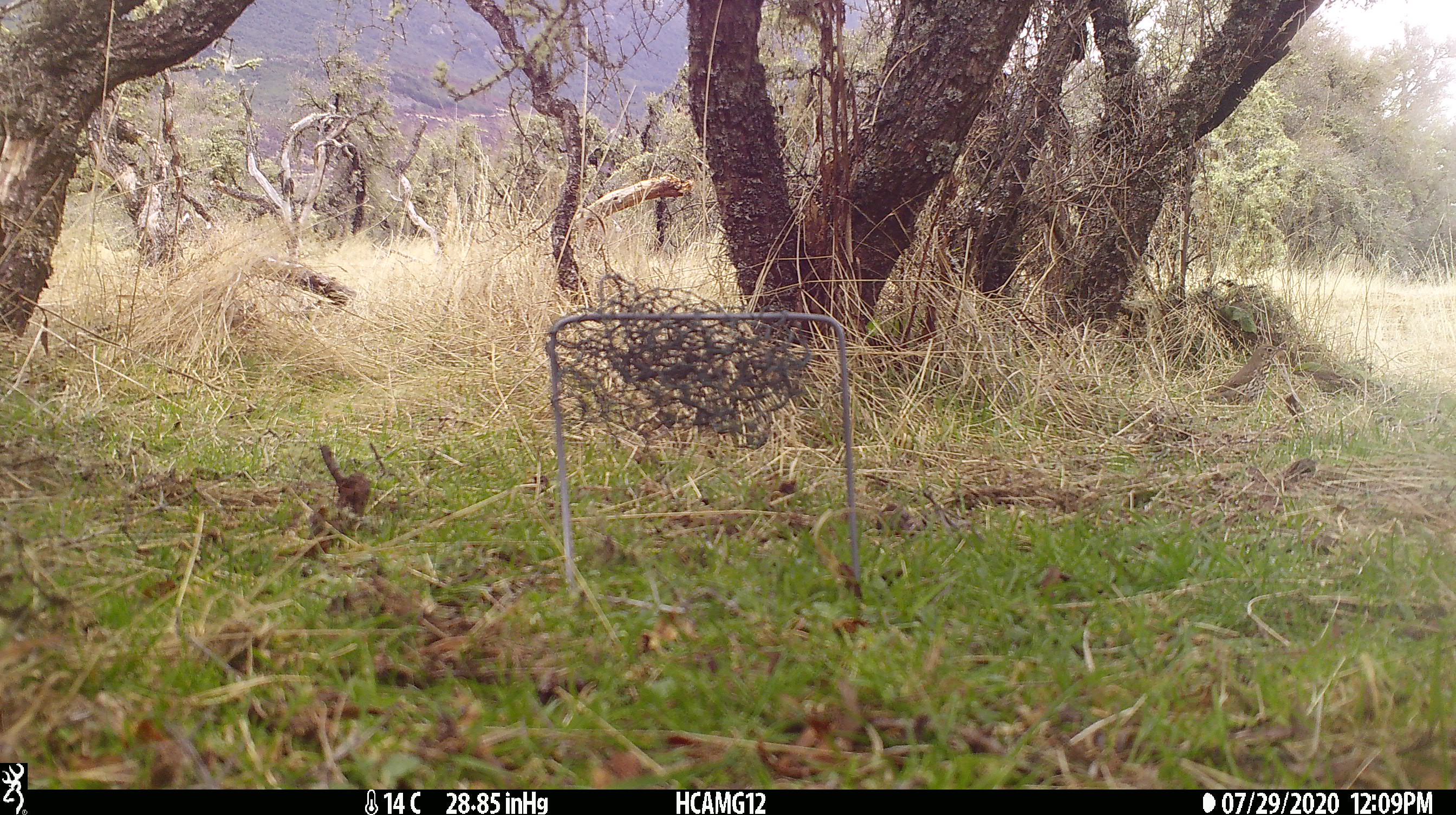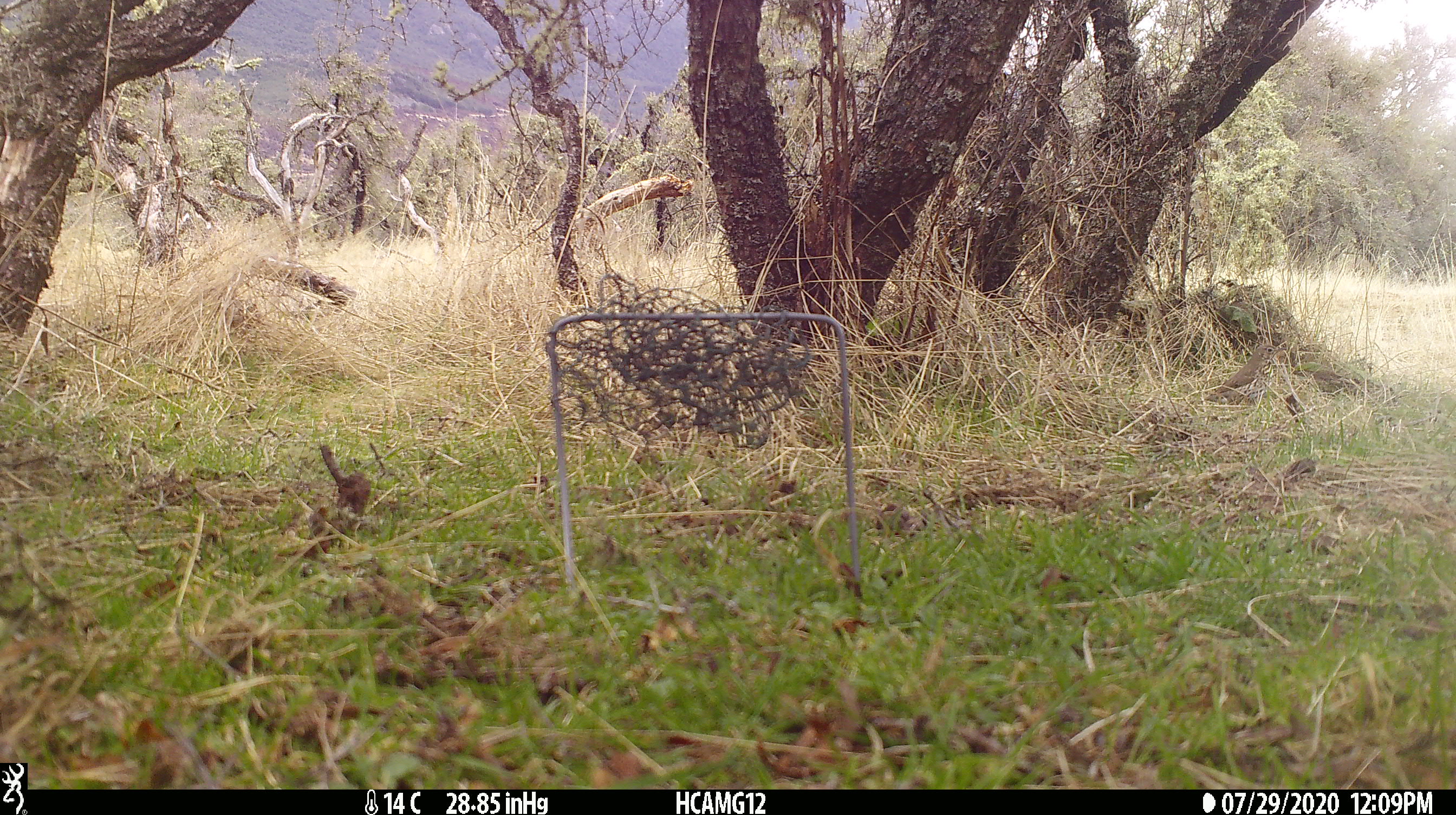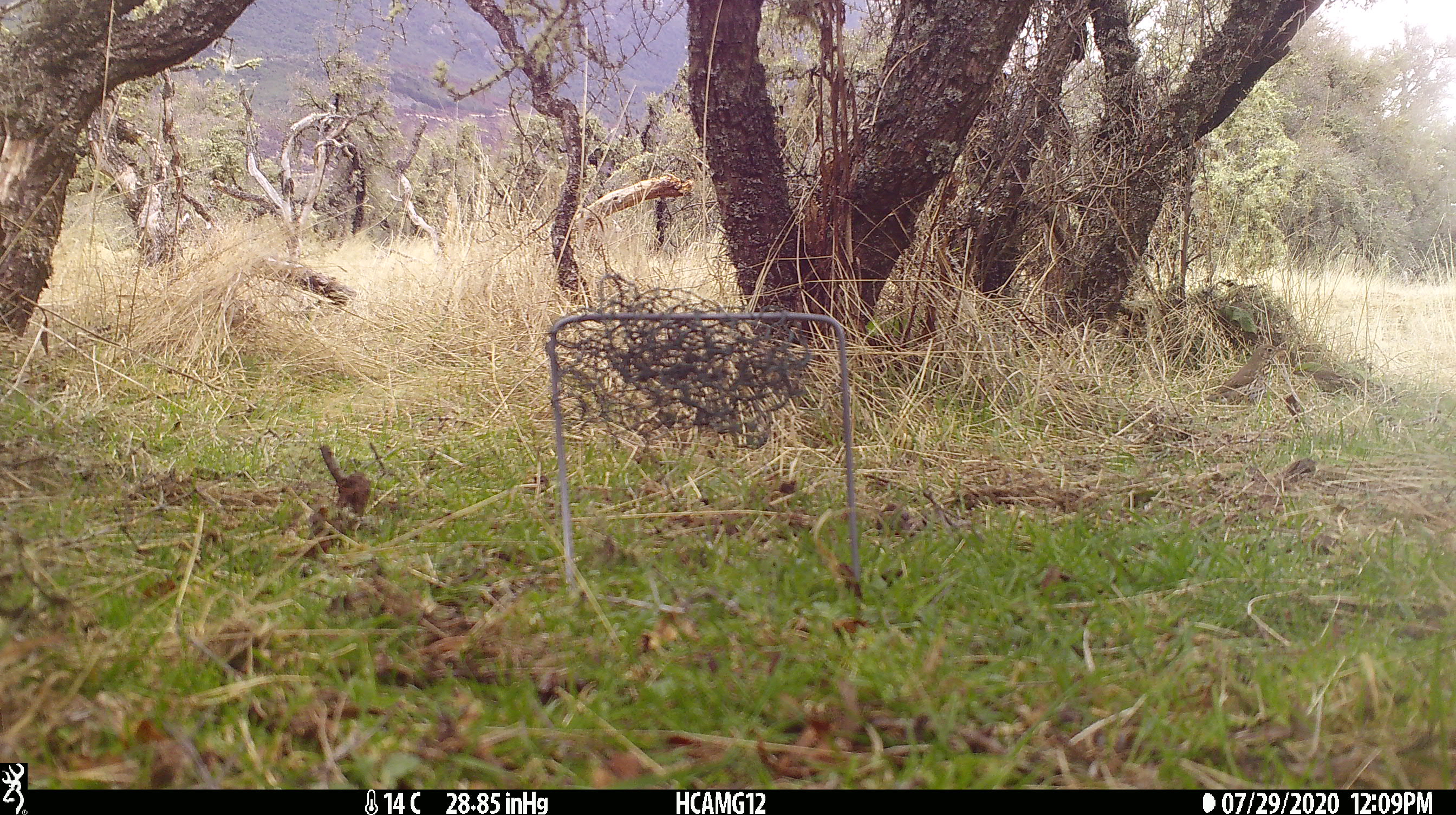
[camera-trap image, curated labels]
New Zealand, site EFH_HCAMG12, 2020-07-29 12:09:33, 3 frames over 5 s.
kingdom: Animalia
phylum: Chordata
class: Aves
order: Passeriformes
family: Turdidae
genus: Turdus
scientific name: Turdus philomelos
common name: song thrush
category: thrush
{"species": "thrush (song thrush) (Turdus philomelos)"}